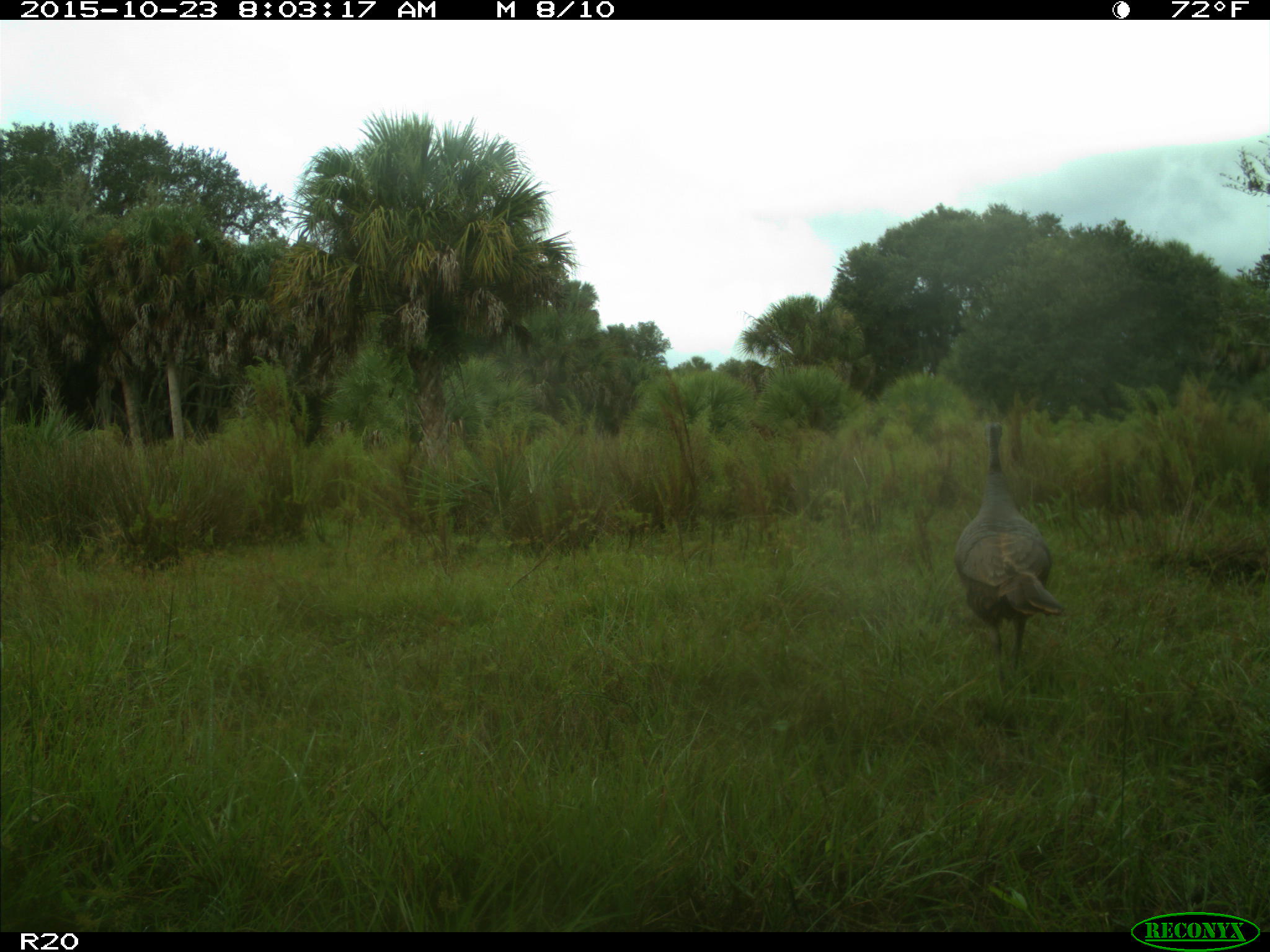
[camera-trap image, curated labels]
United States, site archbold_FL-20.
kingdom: Animalia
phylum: Chordata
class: Aves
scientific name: Aves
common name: birds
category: unidentified bird